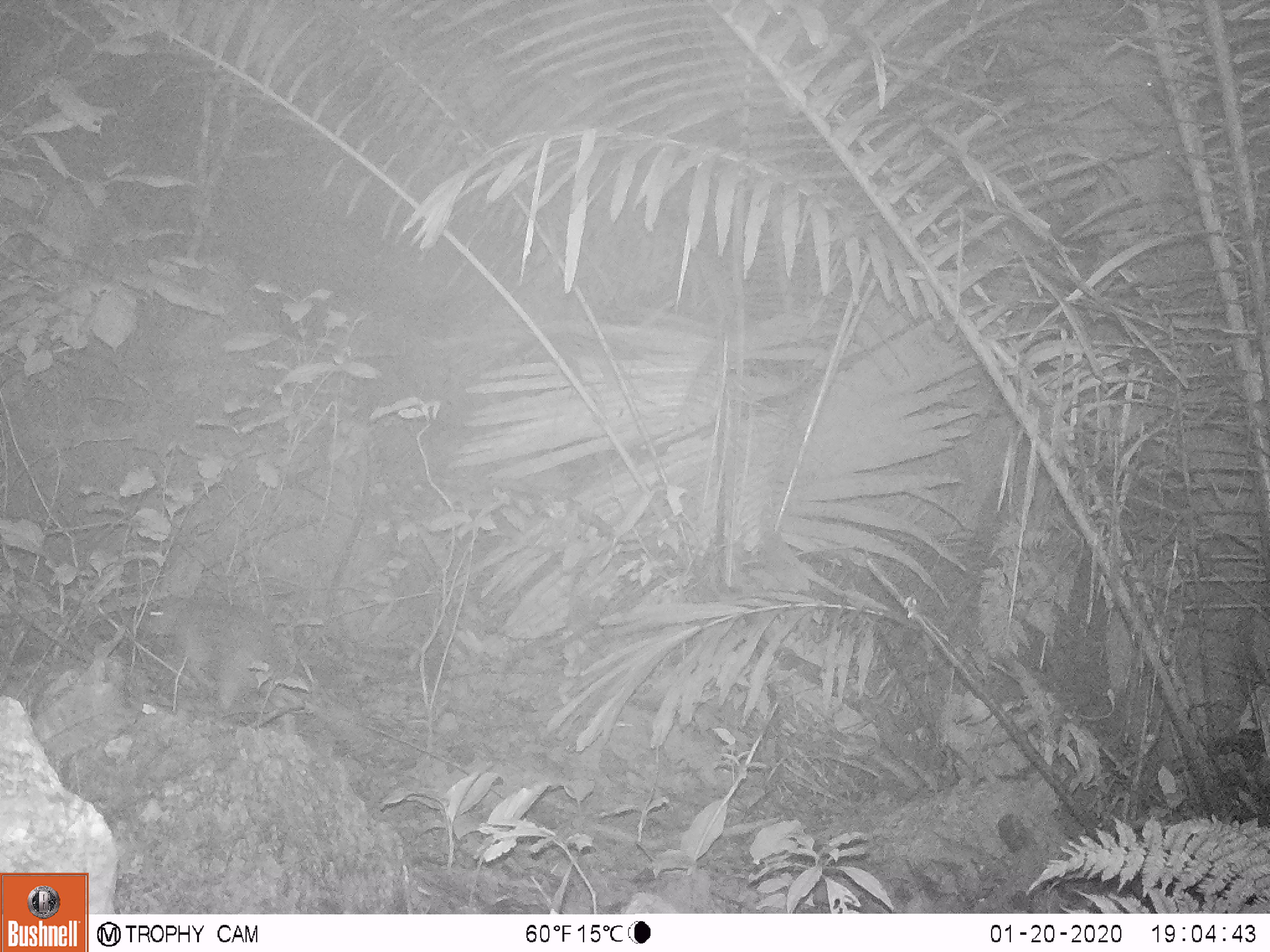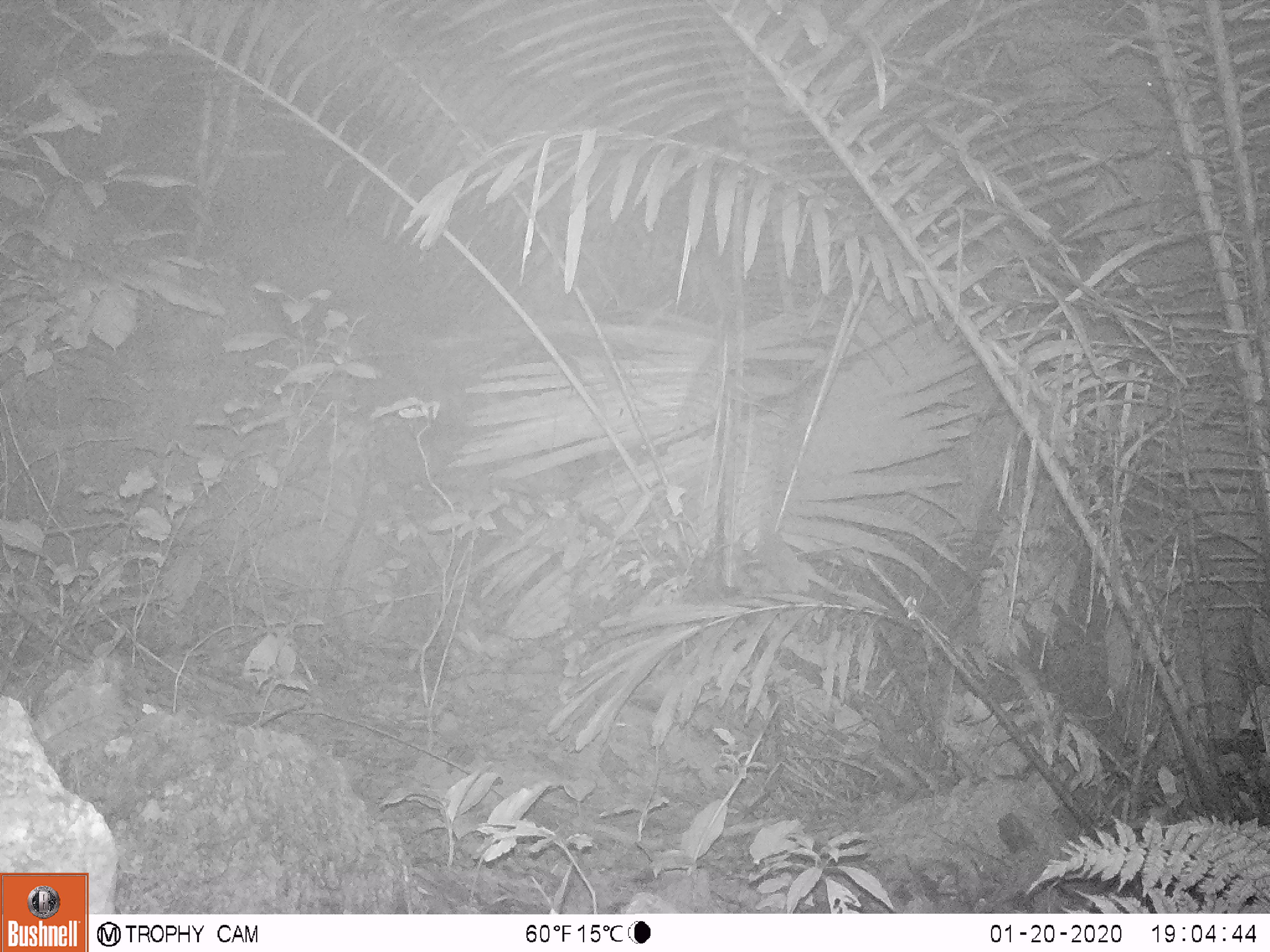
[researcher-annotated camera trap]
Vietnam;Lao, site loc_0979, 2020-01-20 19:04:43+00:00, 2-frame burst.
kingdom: Animalia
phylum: Chordata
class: Mammalia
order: Rodentia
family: Hystricidae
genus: Atherurus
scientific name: Atherurus macrourus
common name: asiatic brush-tailed porcupine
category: asiatic brush tailed porcupine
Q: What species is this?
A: Asiatic brush tailed porcupine (asiatic brush-tailed porcupine) (Atherurus macrourus).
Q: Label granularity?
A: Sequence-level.